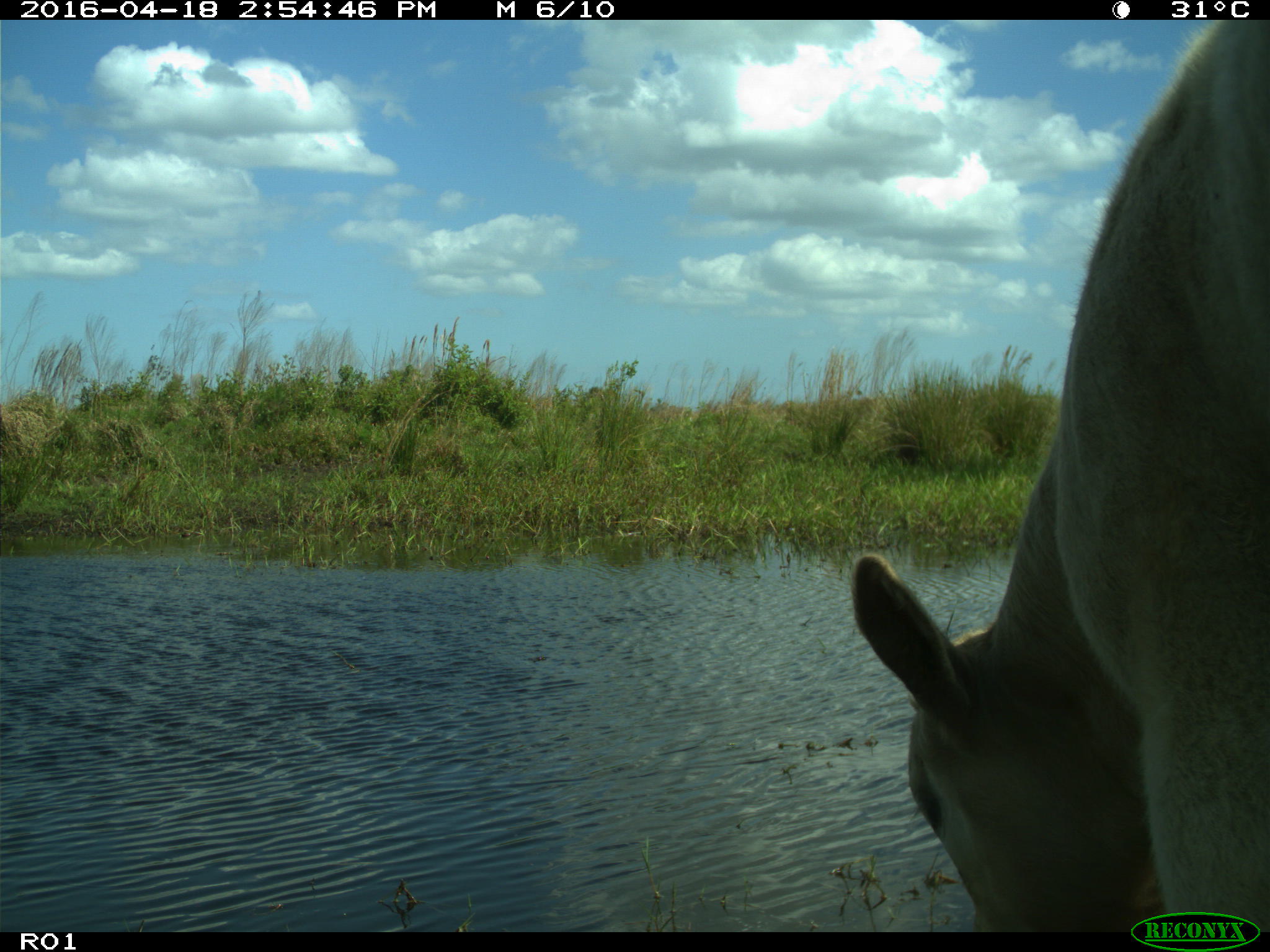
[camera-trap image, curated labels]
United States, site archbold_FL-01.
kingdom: Animalia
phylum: Chordata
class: Mammalia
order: Artiodactyla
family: Bovidae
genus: Bos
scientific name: Bos taurus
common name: domestic cow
Bos taurus (domestic cow).